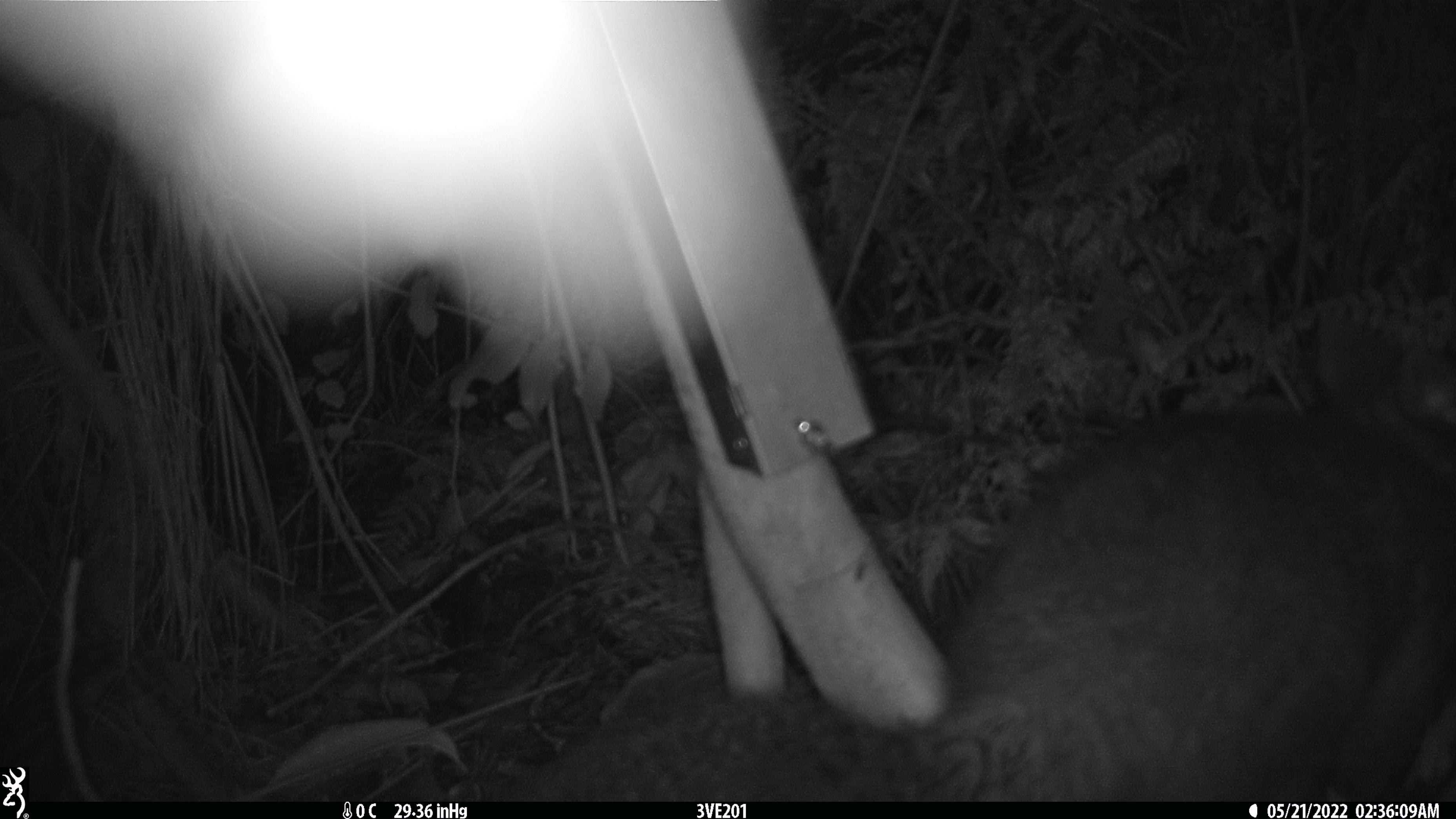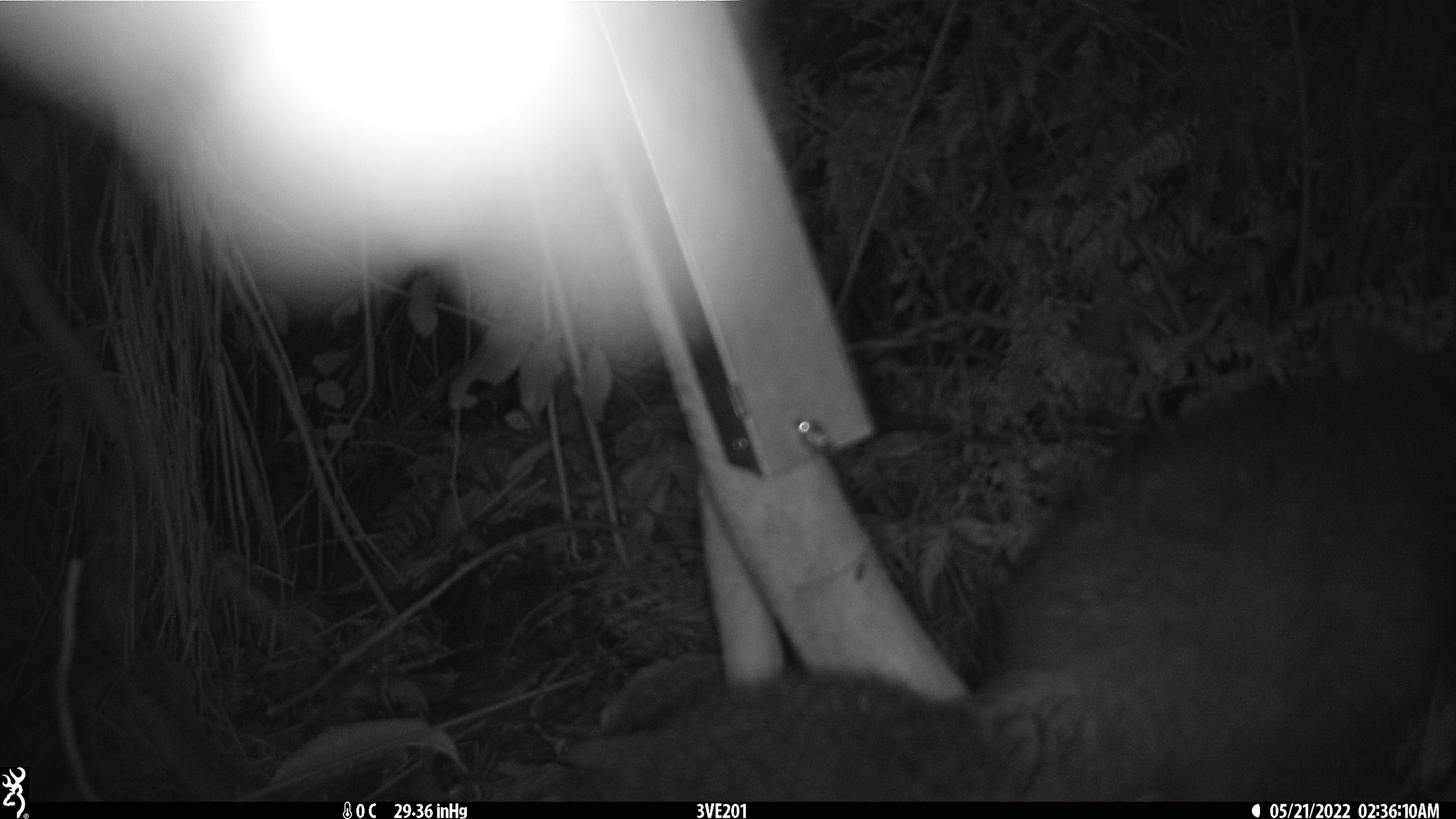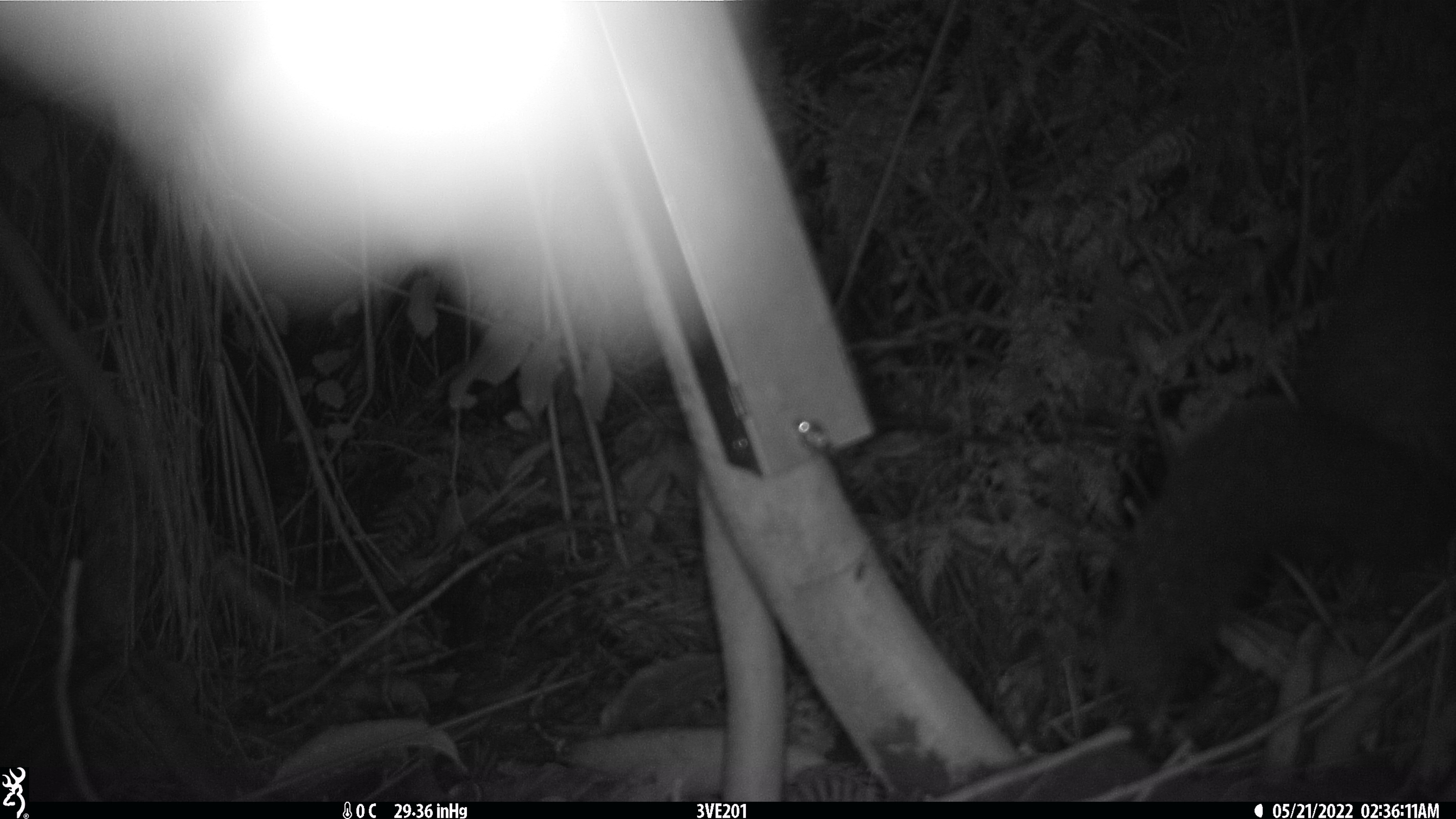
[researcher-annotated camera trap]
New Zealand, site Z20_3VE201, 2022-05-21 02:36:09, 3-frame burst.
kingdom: Animalia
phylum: Chordata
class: Mammalia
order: Diprotodontia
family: Phalangeridae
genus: Trichosurus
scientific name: Trichosurus vulpecula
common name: common brushtail possum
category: possum